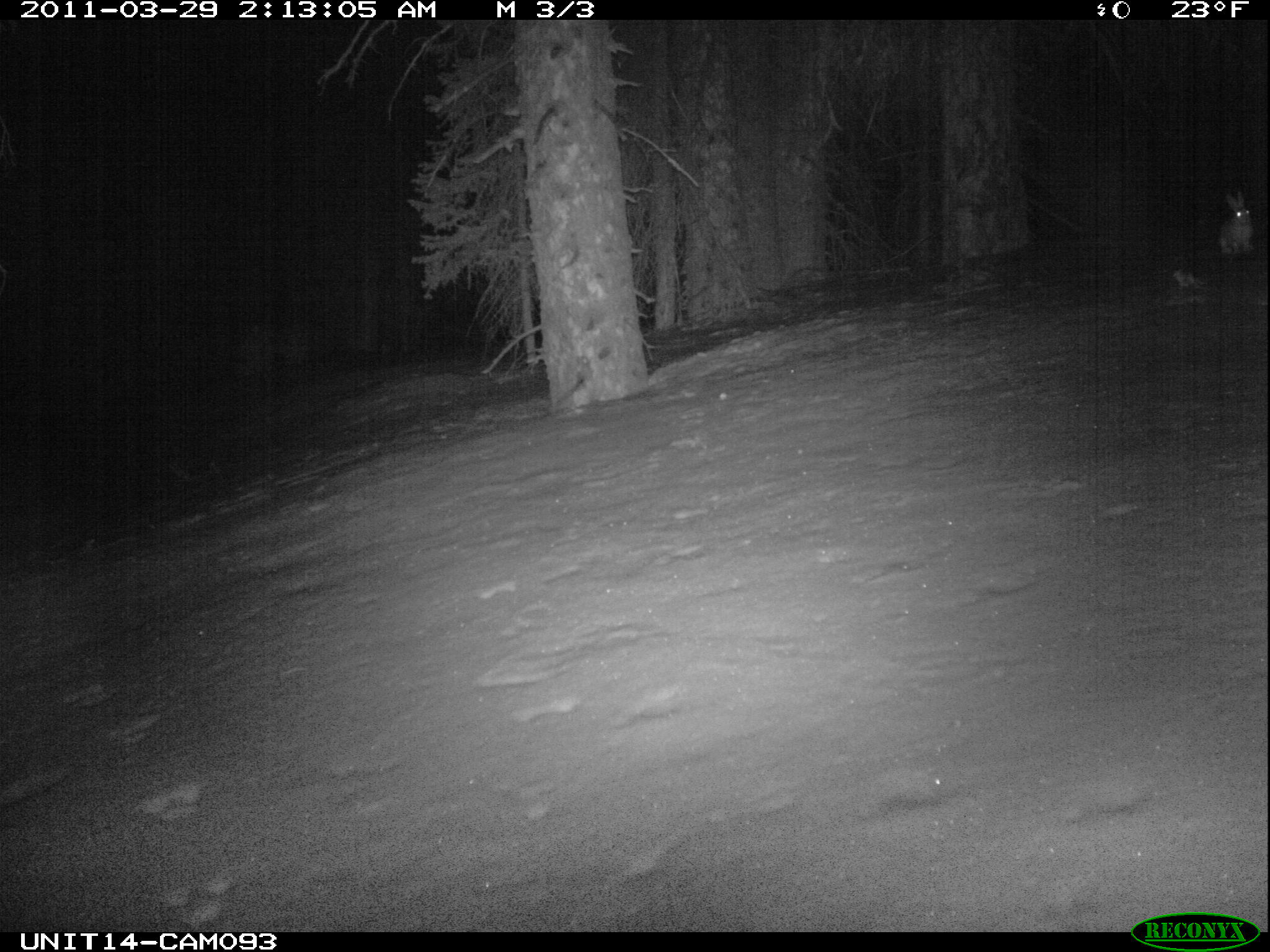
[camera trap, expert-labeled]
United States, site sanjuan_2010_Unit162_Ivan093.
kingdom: Animalia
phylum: Chordata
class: Mammalia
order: Lagomorpha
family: Leporidae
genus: Lepus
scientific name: Lepus americanus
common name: snowshoe hare